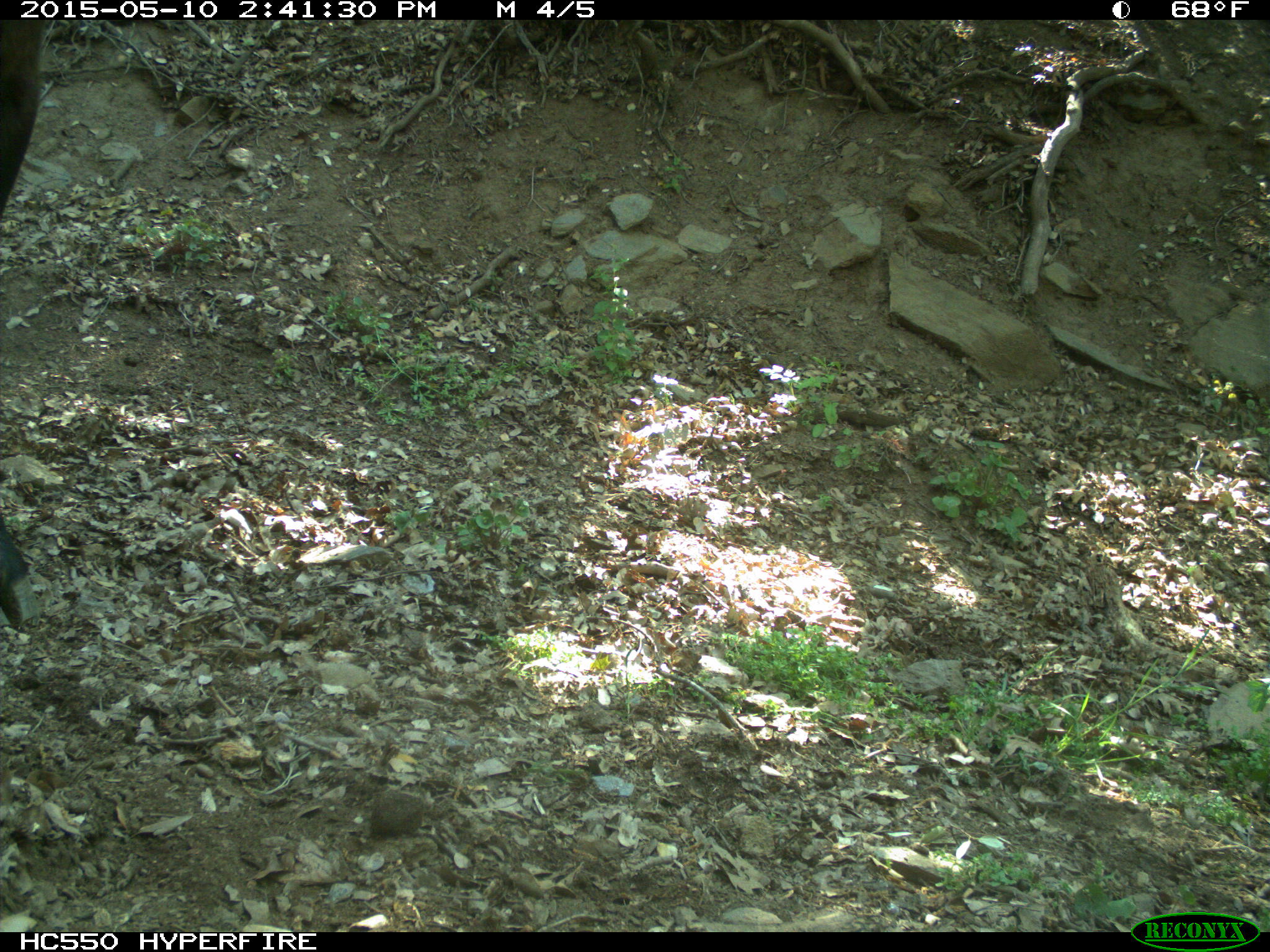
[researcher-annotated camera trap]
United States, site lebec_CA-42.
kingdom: Animalia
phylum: Chordata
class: Mammalia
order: Artiodactyla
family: Bovidae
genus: Bos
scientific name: Bos taurus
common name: domestic cow